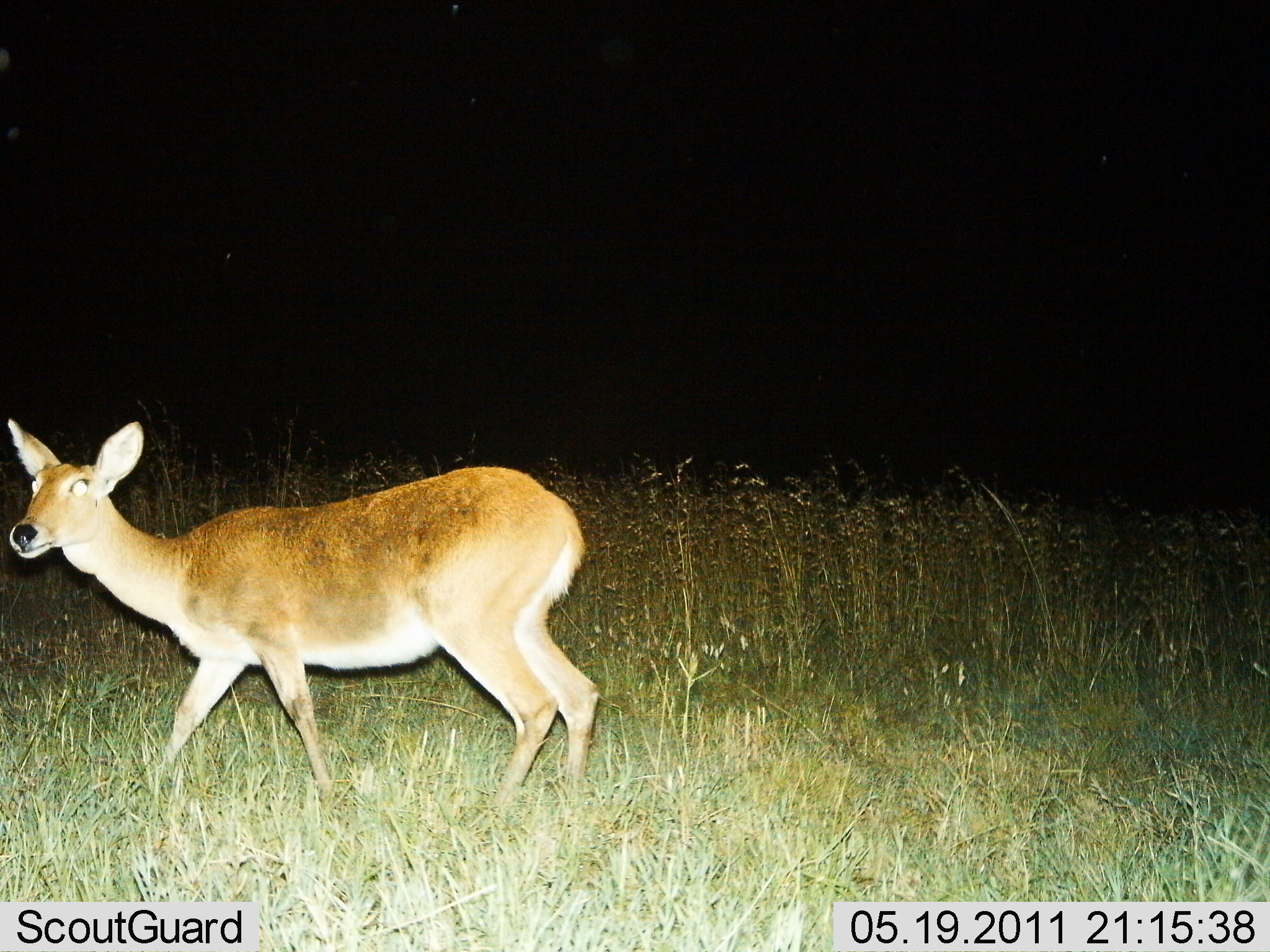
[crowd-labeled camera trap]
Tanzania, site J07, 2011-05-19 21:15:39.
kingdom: Animalia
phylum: Chordata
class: Mammalia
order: Artiodactyla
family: Bovidae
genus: Redunca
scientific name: Redunca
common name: reedbuck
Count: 1.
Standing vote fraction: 64%.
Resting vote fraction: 0%.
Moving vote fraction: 45%.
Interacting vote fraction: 0%.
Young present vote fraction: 9%.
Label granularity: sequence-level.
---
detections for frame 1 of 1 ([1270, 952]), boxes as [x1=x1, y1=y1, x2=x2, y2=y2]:
animal: [x1=5, y1=416, x2=601, y2=824]